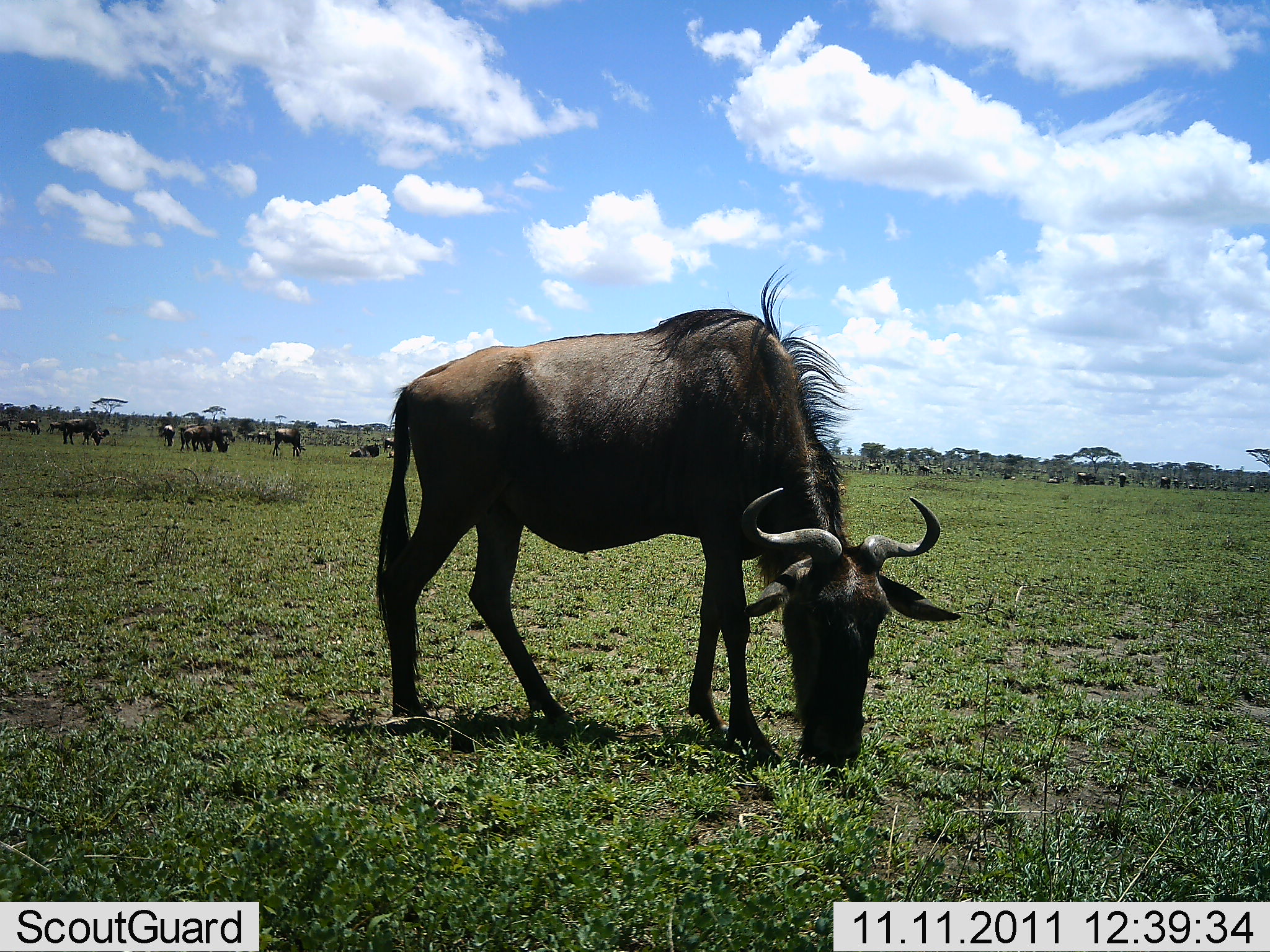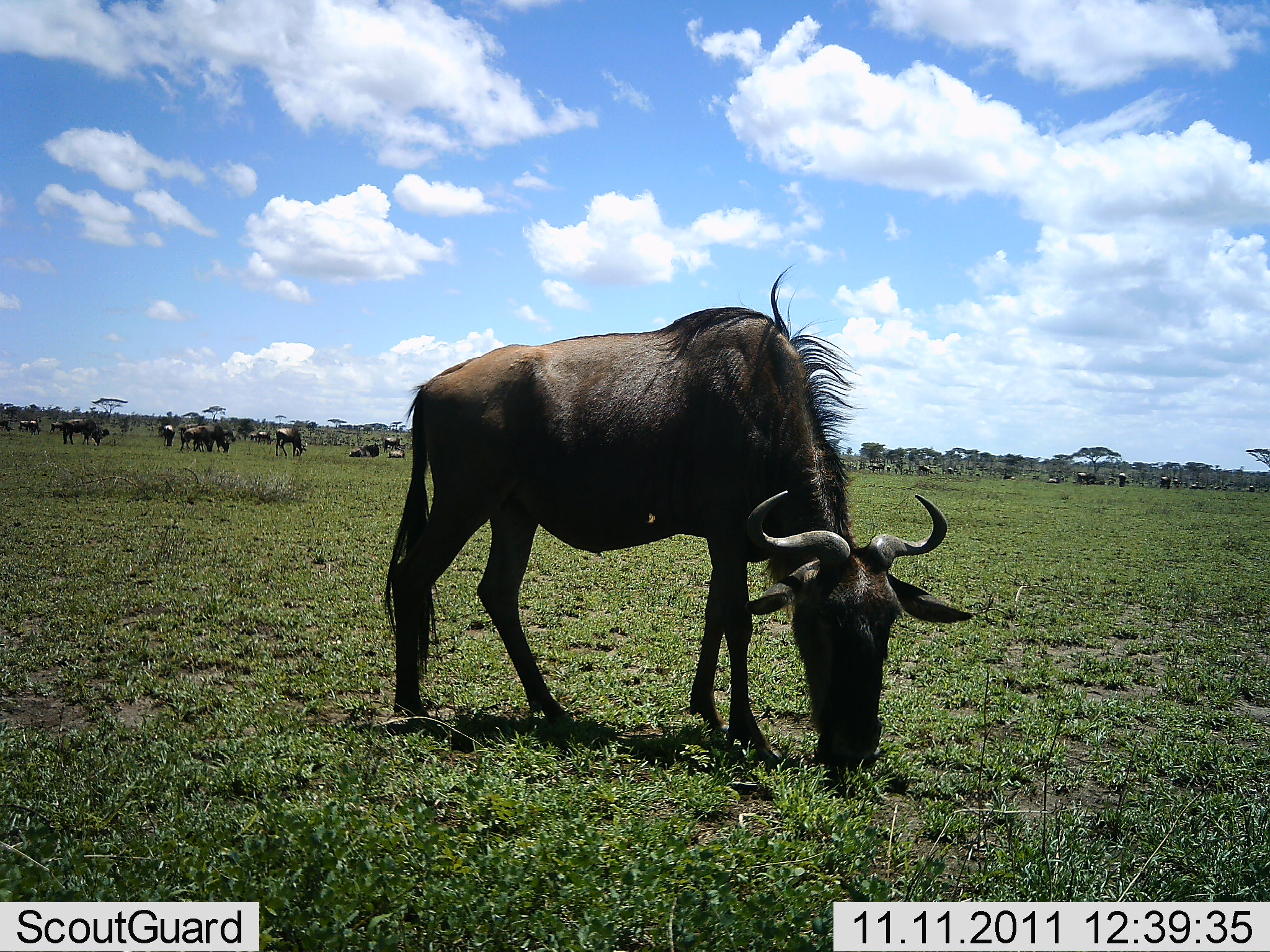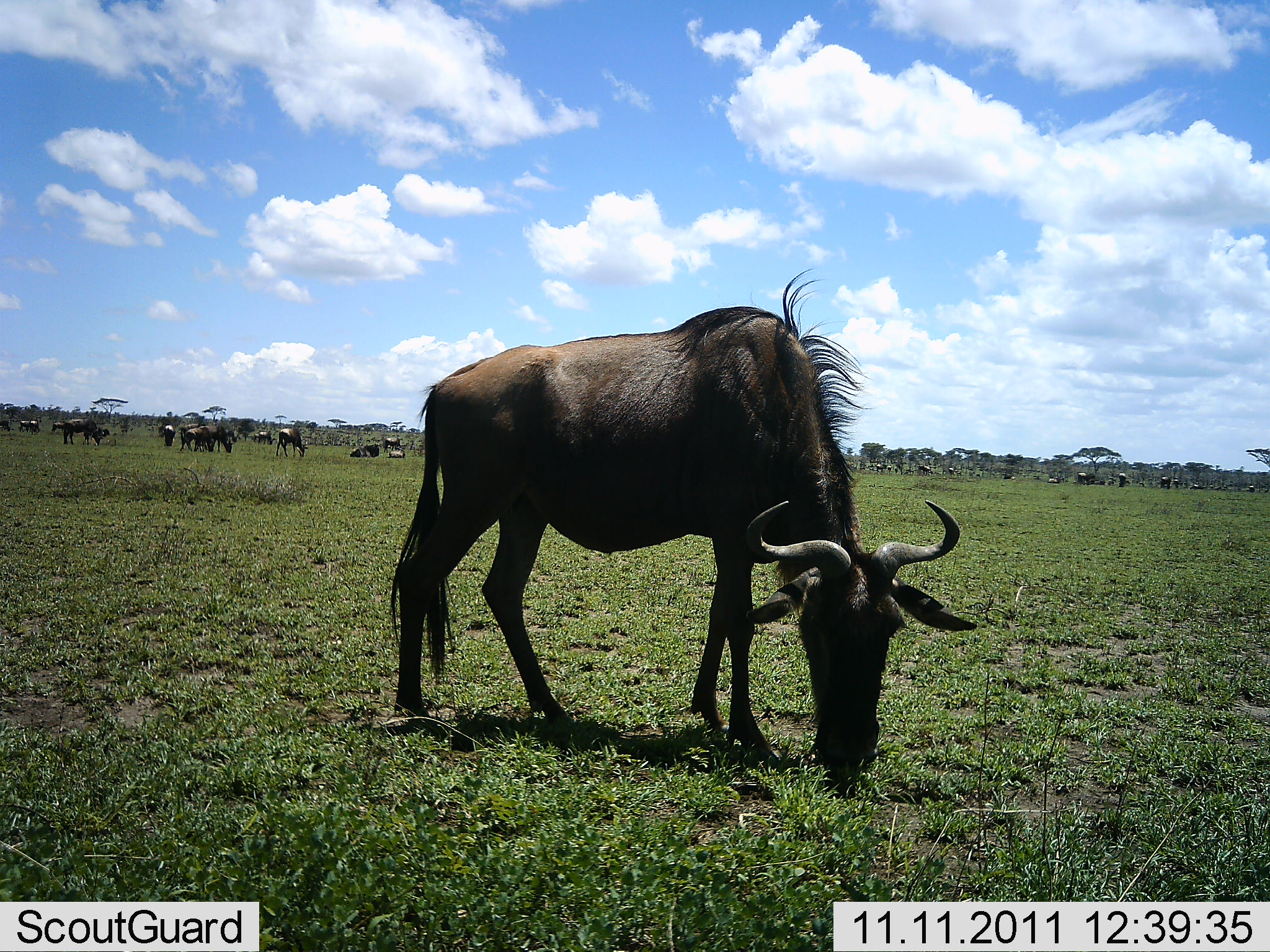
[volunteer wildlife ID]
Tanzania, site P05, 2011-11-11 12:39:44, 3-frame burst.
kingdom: Animalia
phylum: Chordata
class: Mammalia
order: Artiodactyla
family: Bovidae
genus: Connochaetes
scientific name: Connochaetes taurinus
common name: blue wildebeest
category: wildebeest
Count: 11-50.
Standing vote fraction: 60%.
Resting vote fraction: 10%.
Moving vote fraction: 30%.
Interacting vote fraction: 0%.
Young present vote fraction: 0%.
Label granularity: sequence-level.